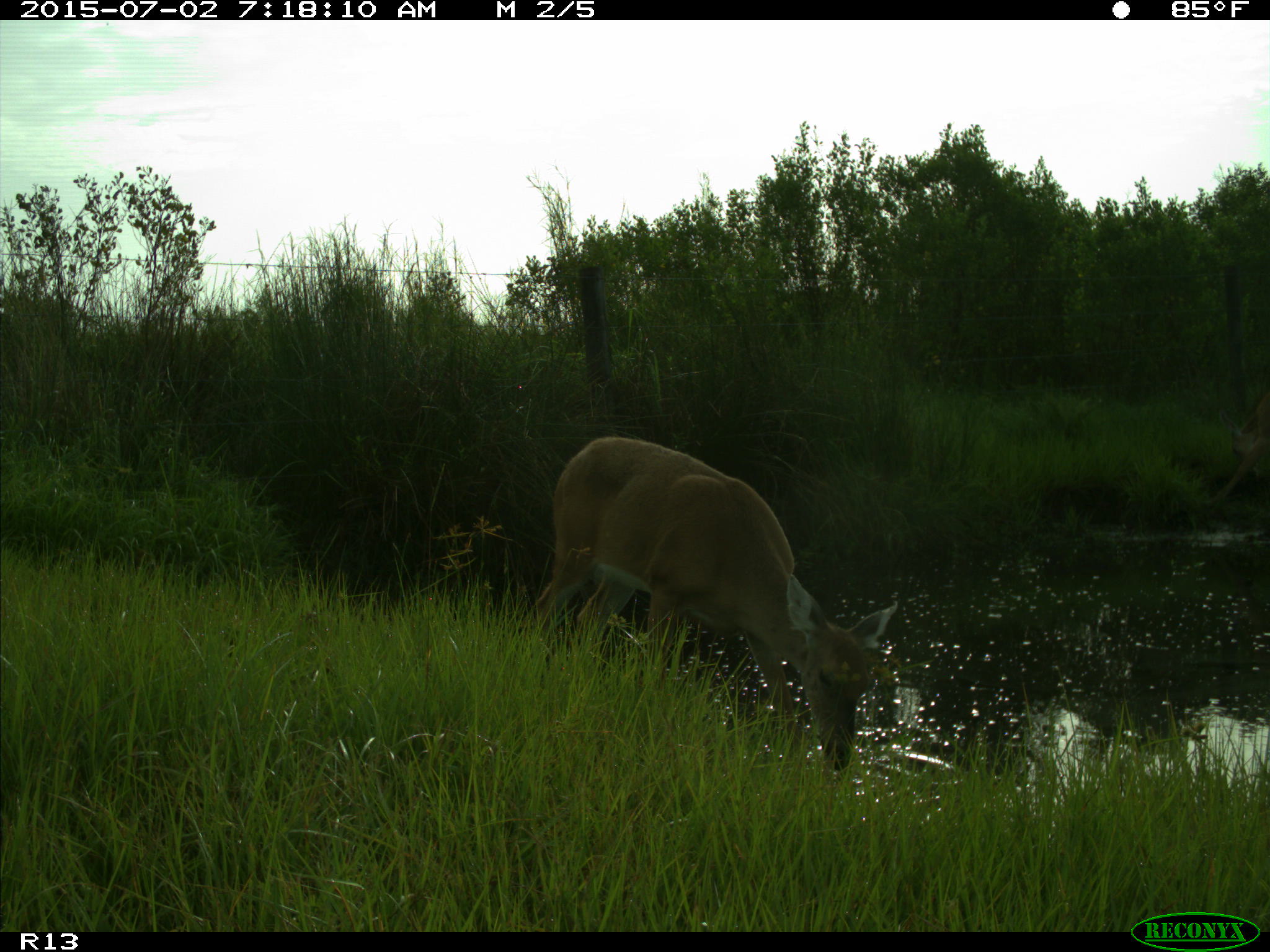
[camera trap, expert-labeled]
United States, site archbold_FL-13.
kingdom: Animalia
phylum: Chordata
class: Mammalia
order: Artiodactyla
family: Cervidae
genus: Odocoileus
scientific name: Odocoileus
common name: deer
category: unidentified deer